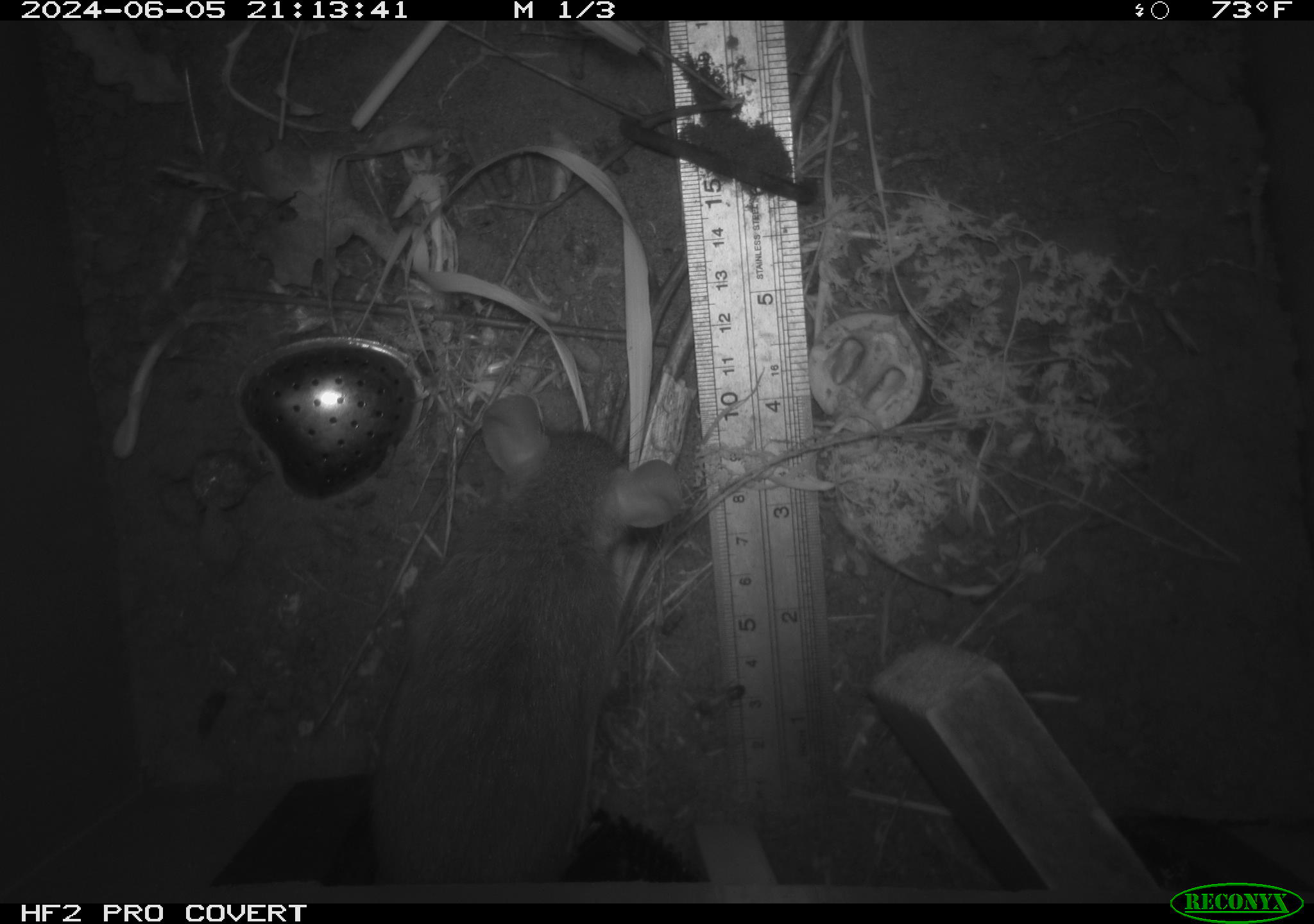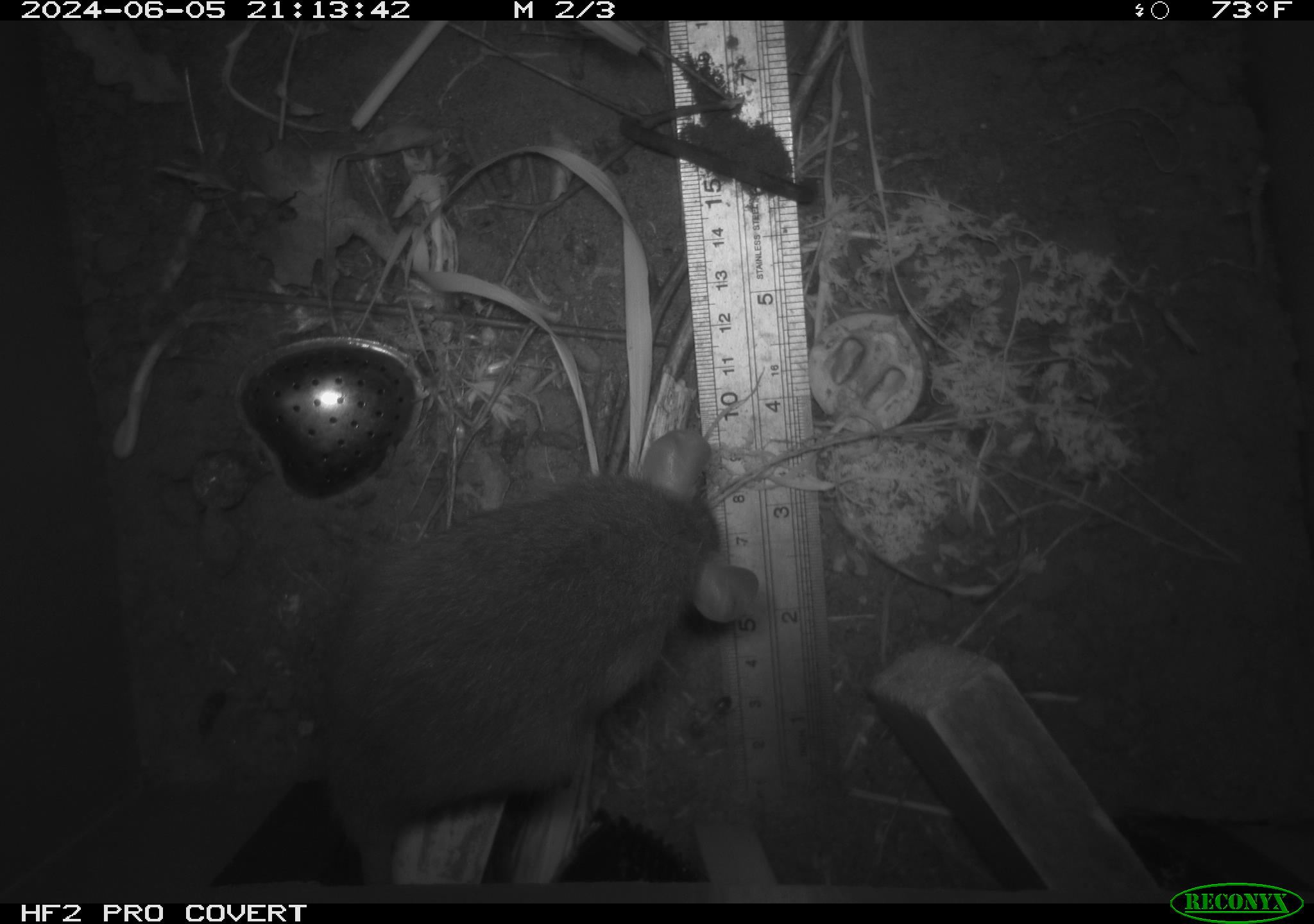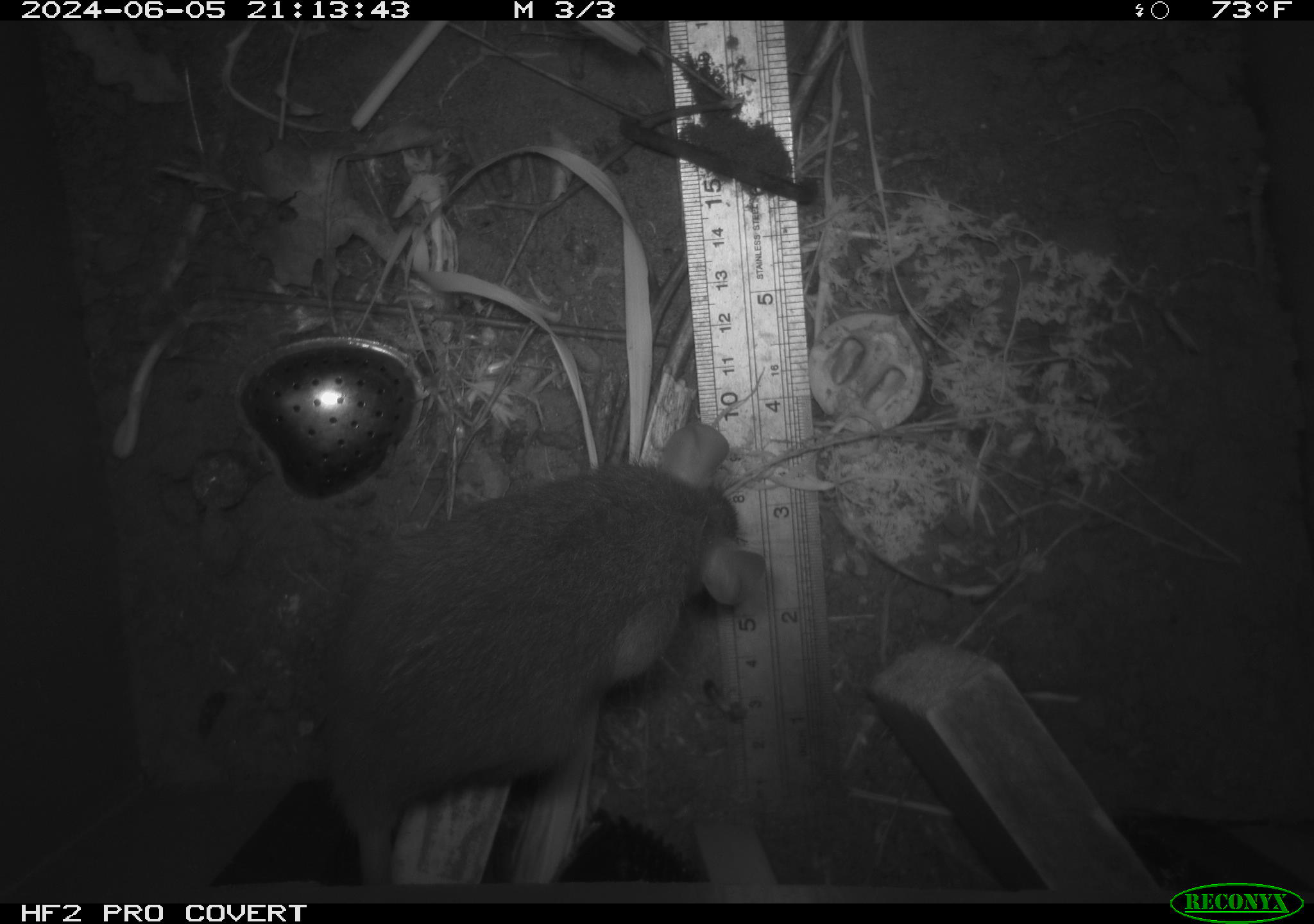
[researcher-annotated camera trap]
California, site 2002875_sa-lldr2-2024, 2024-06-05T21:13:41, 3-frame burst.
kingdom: Animalia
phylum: Chordata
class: Mammalia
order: Rodentia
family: Muridae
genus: Rattus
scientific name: Rattus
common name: rat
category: rattus species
Rattus species (rat) (Rattus).